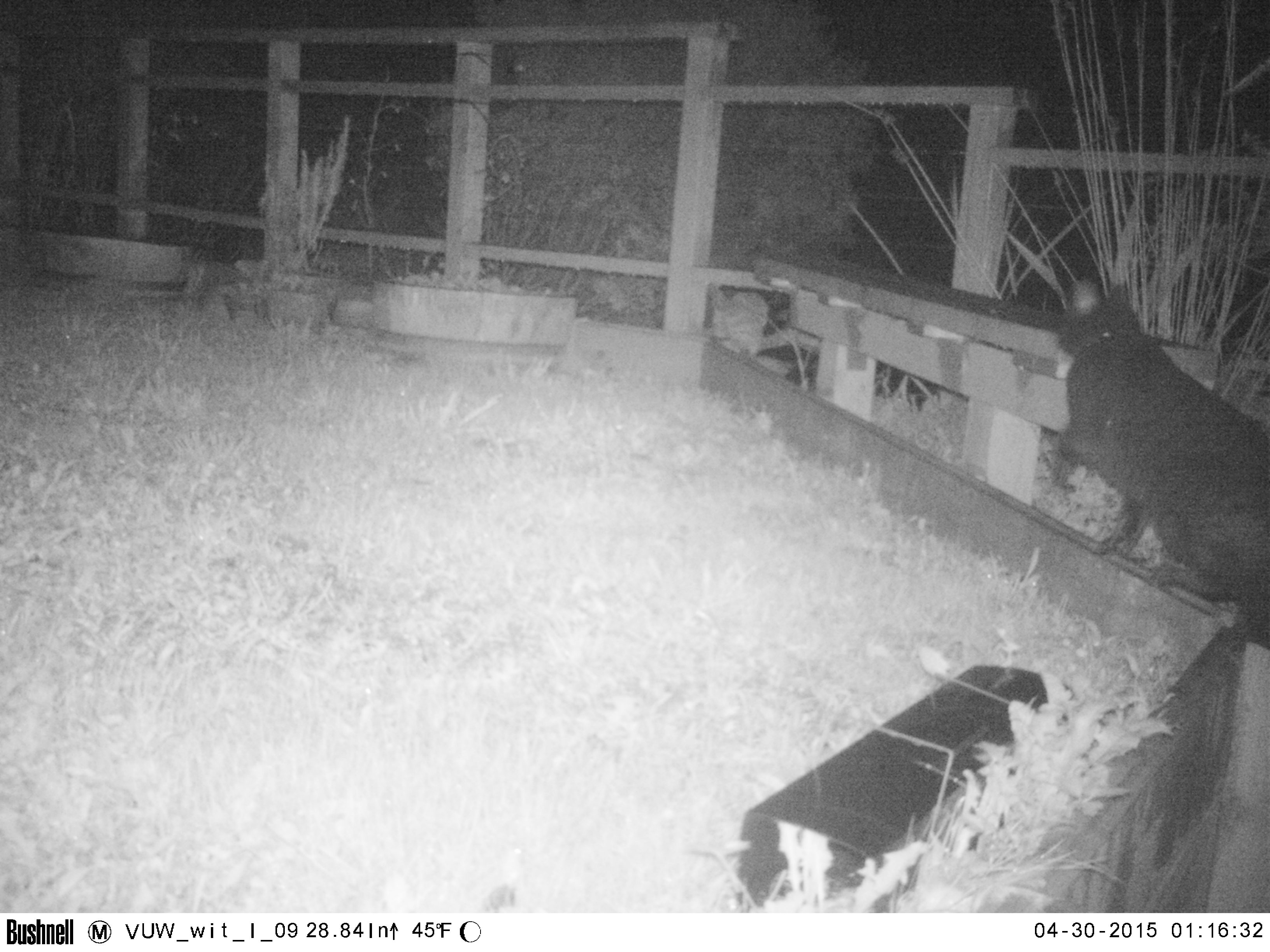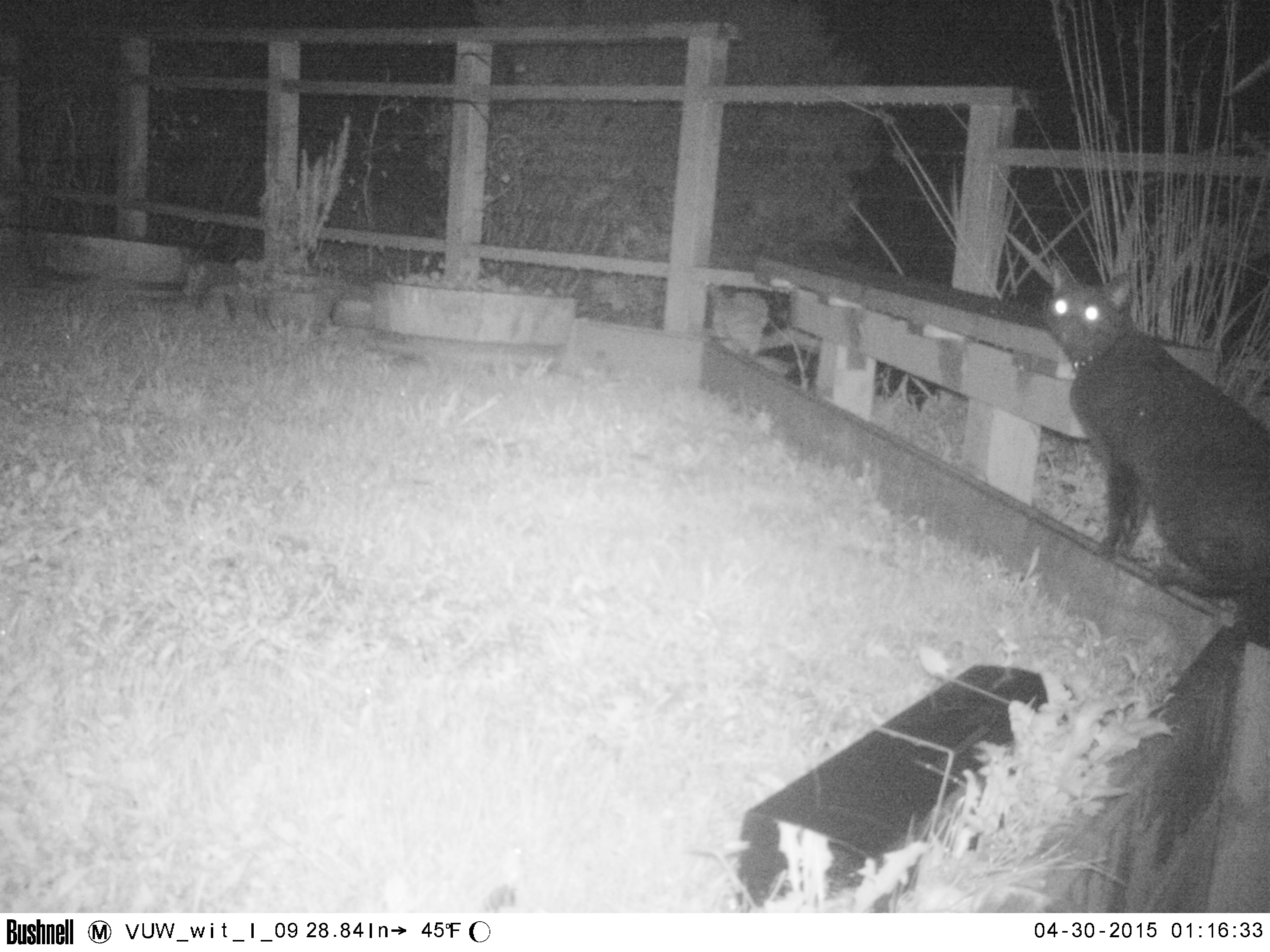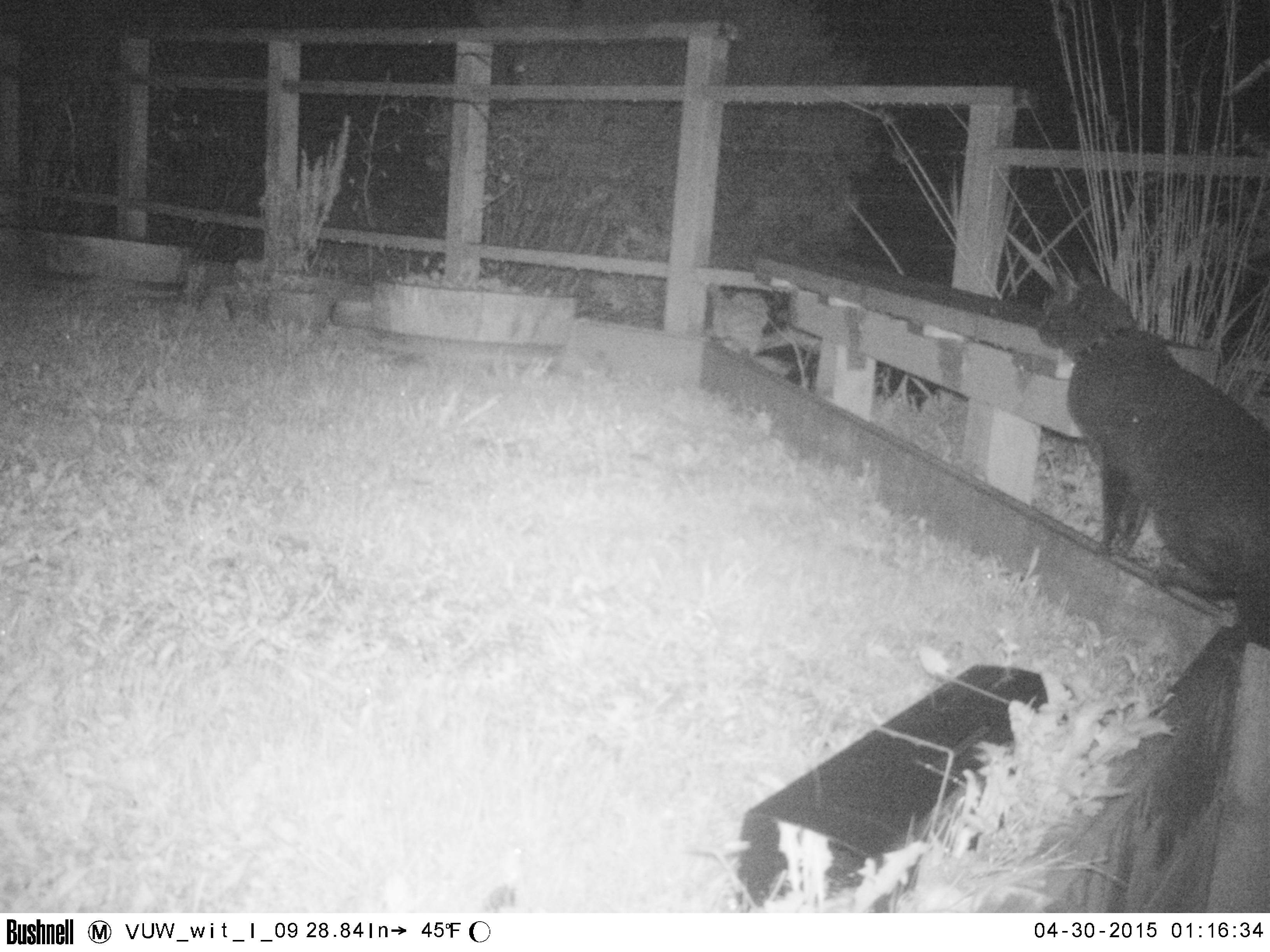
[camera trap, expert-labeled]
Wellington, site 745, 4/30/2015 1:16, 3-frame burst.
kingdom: Animalia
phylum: Chordata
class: Mammalia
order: Carnivora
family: Felidae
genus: Felis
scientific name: Felis catus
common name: cat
Cat (Felis catus).